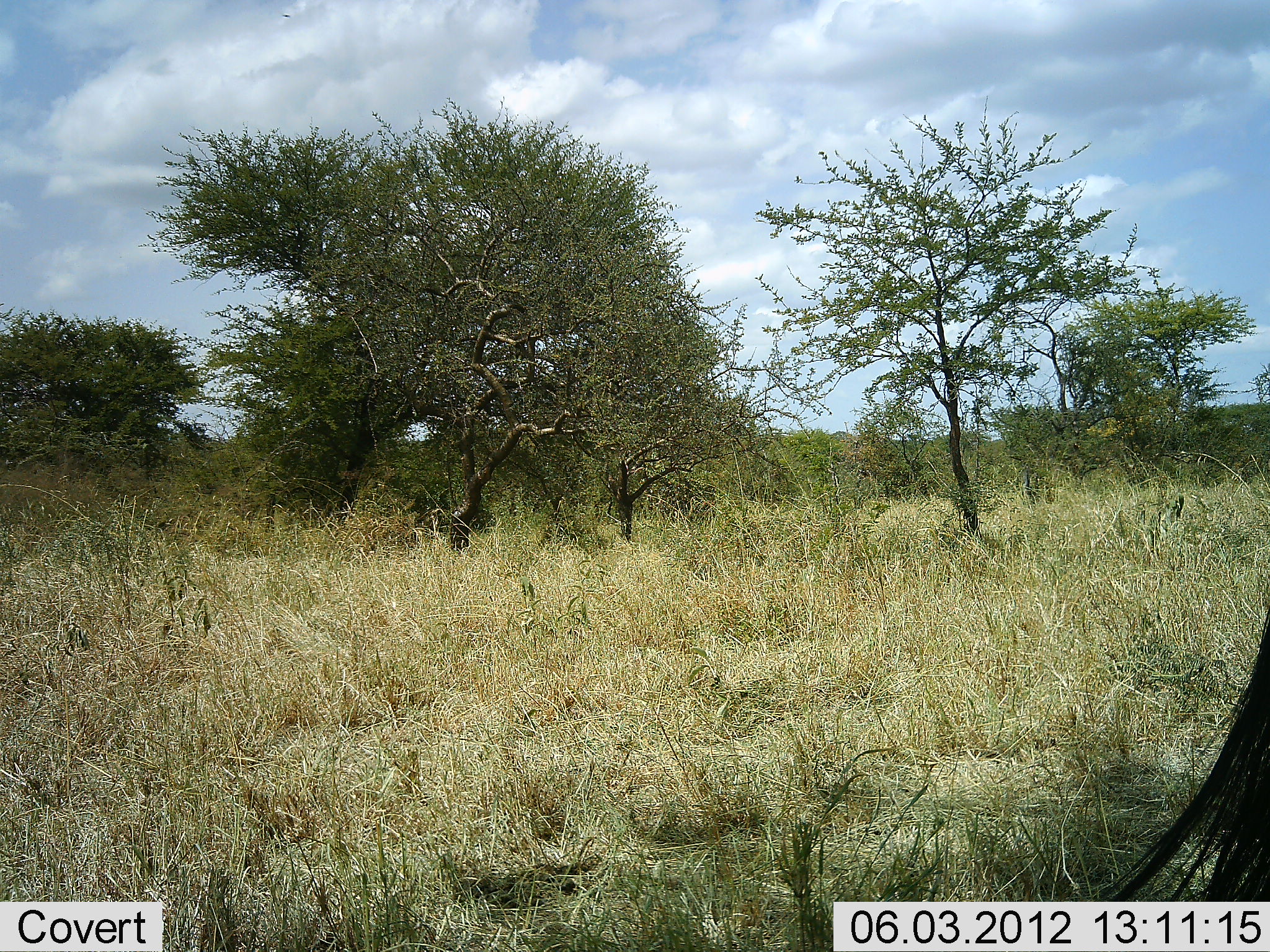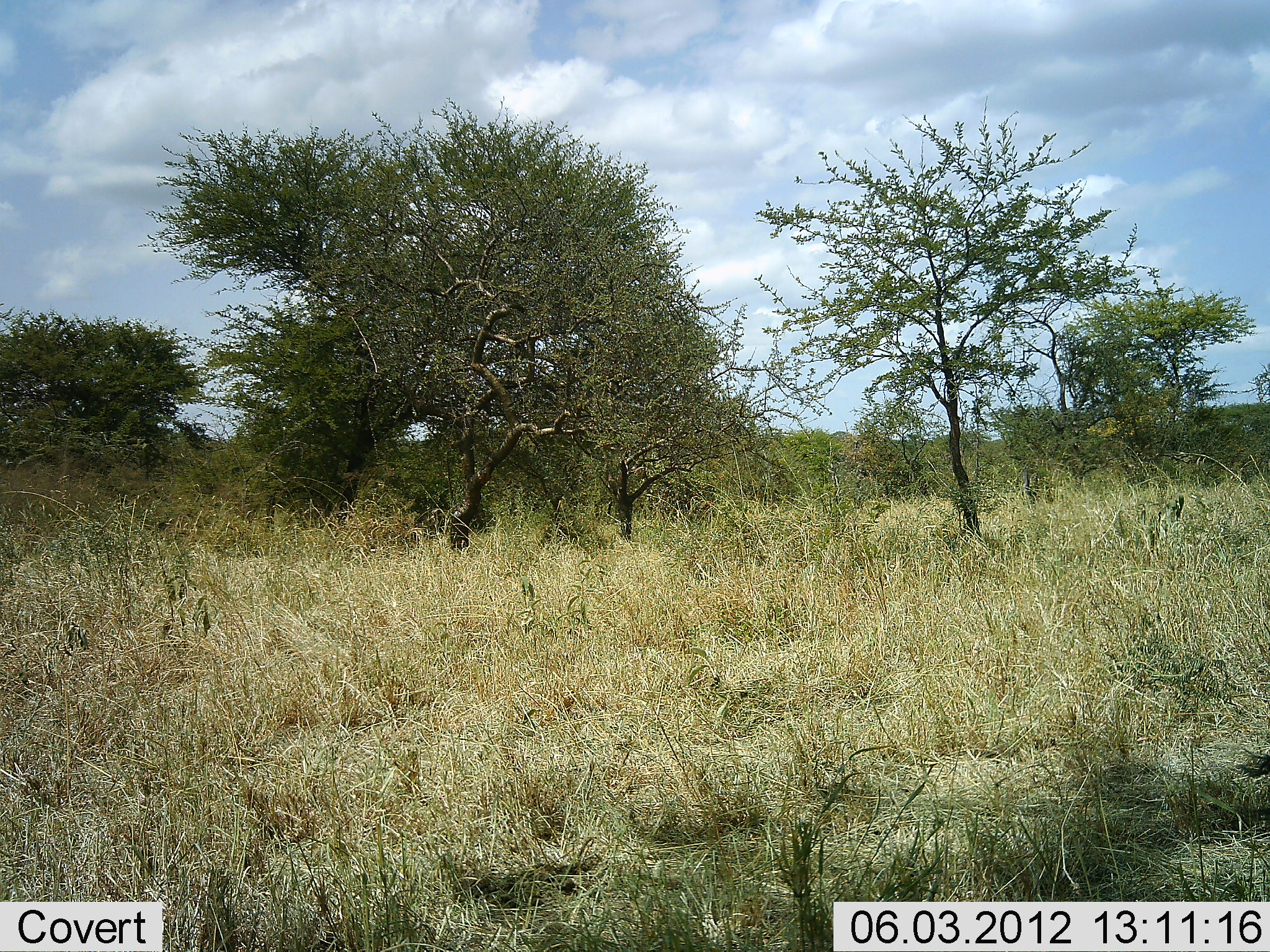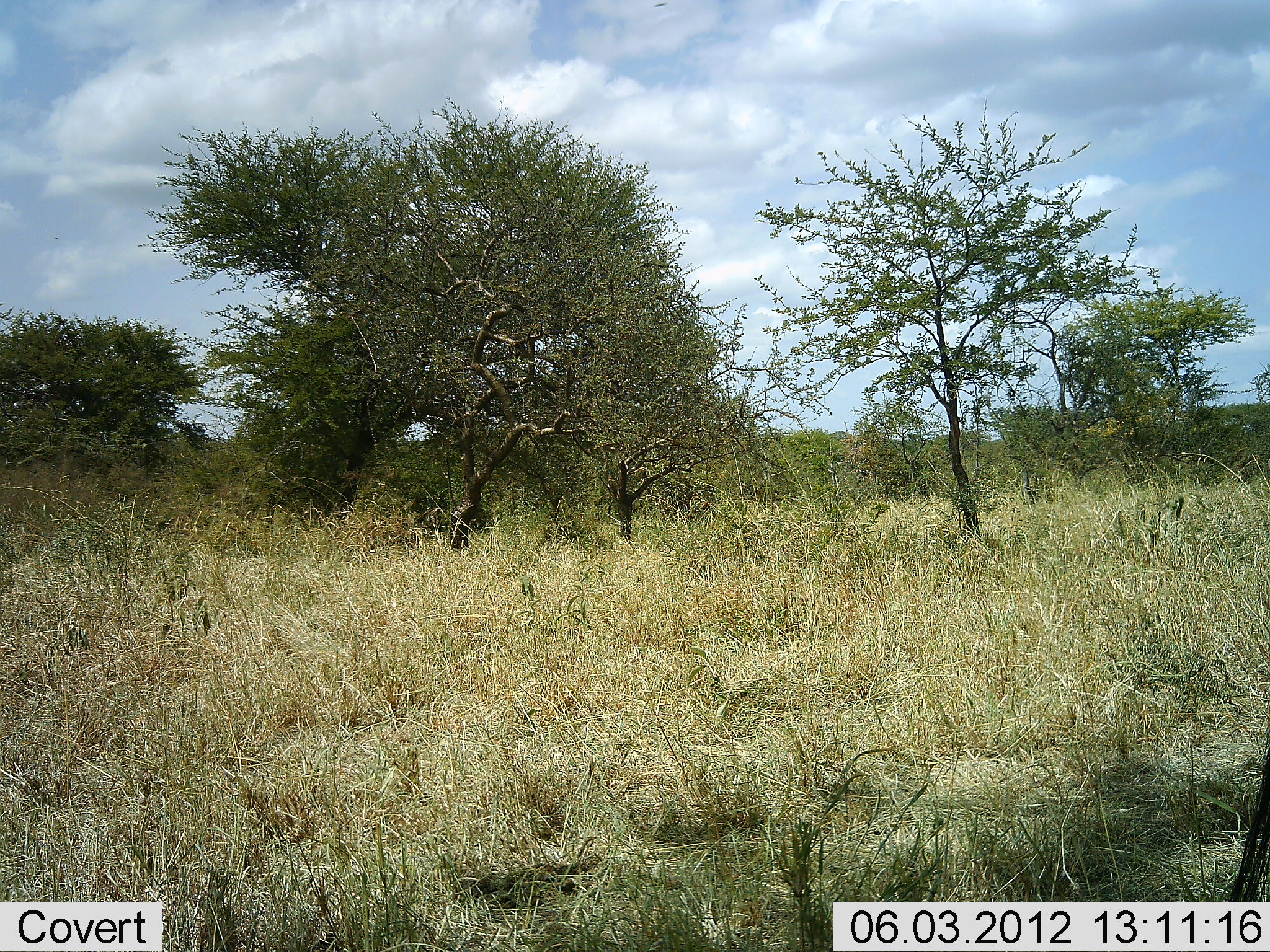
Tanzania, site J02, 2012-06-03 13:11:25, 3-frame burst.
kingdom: Animalia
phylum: Chordata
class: Mammalia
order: Artiodactyla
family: Bovidae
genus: Connochaetes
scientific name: Connochaetes taurinus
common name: blue wildebeest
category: wildebeest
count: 1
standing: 82%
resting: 0%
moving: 18%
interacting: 0%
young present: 0%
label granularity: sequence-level